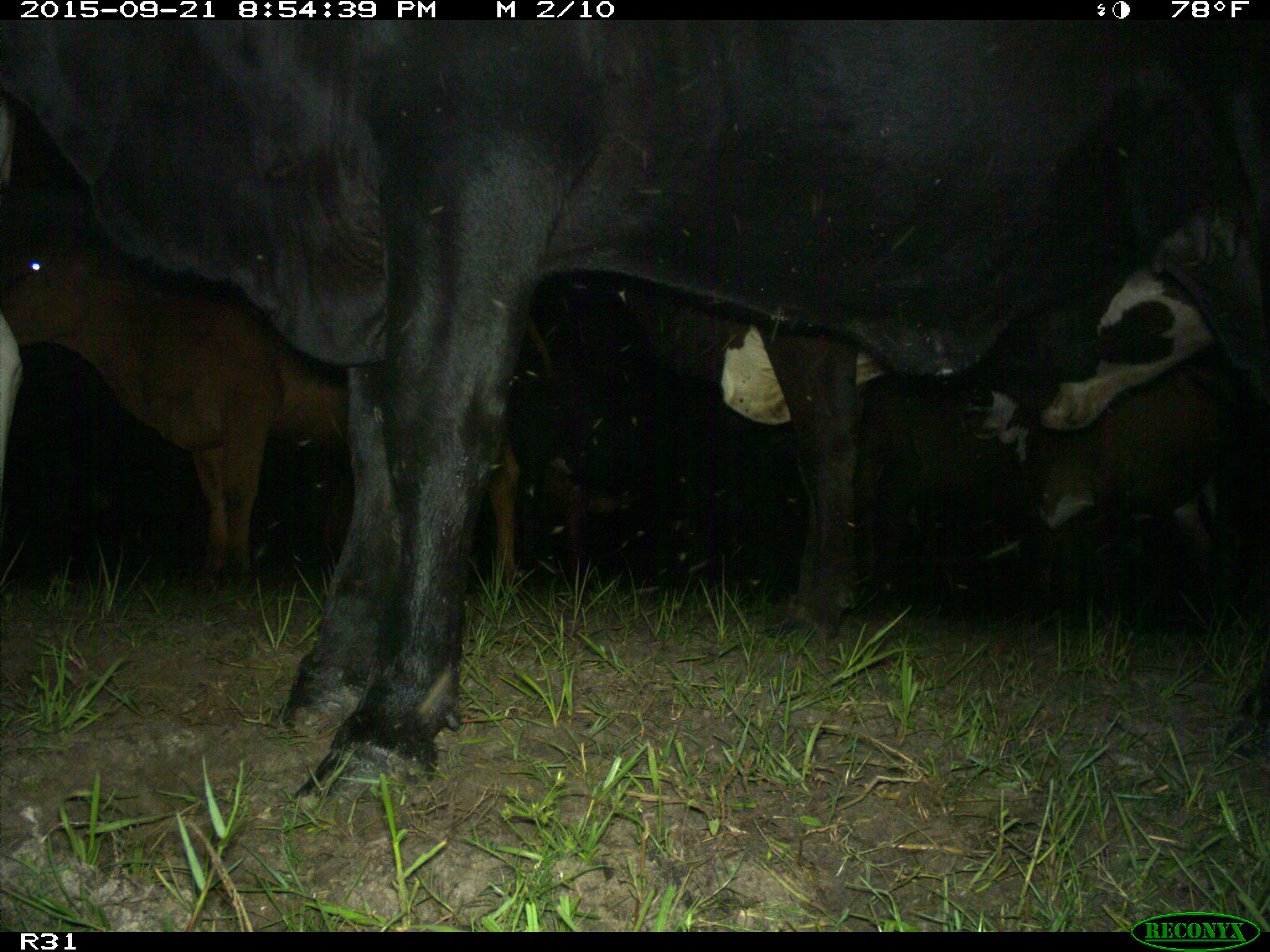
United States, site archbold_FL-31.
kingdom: Animalia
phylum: Chordata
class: Mammalia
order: Artiodactyla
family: Bovidae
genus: Bos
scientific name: Bos taurus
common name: domestic cow